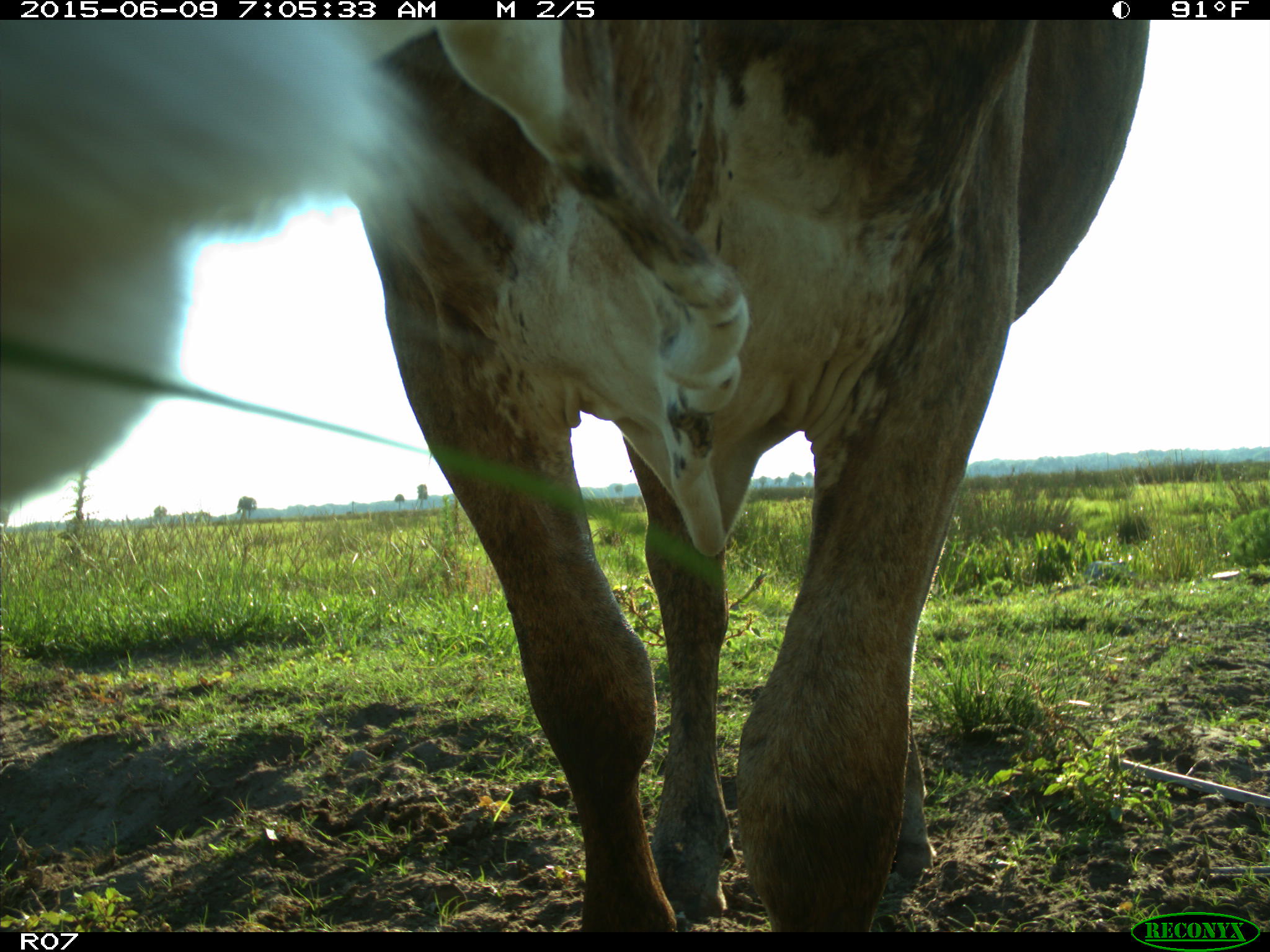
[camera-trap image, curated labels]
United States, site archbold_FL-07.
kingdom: Animalia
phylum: Chordata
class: Mammalia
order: Artiodactyla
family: Bovidae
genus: Bos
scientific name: Bos taurus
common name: domestic cow